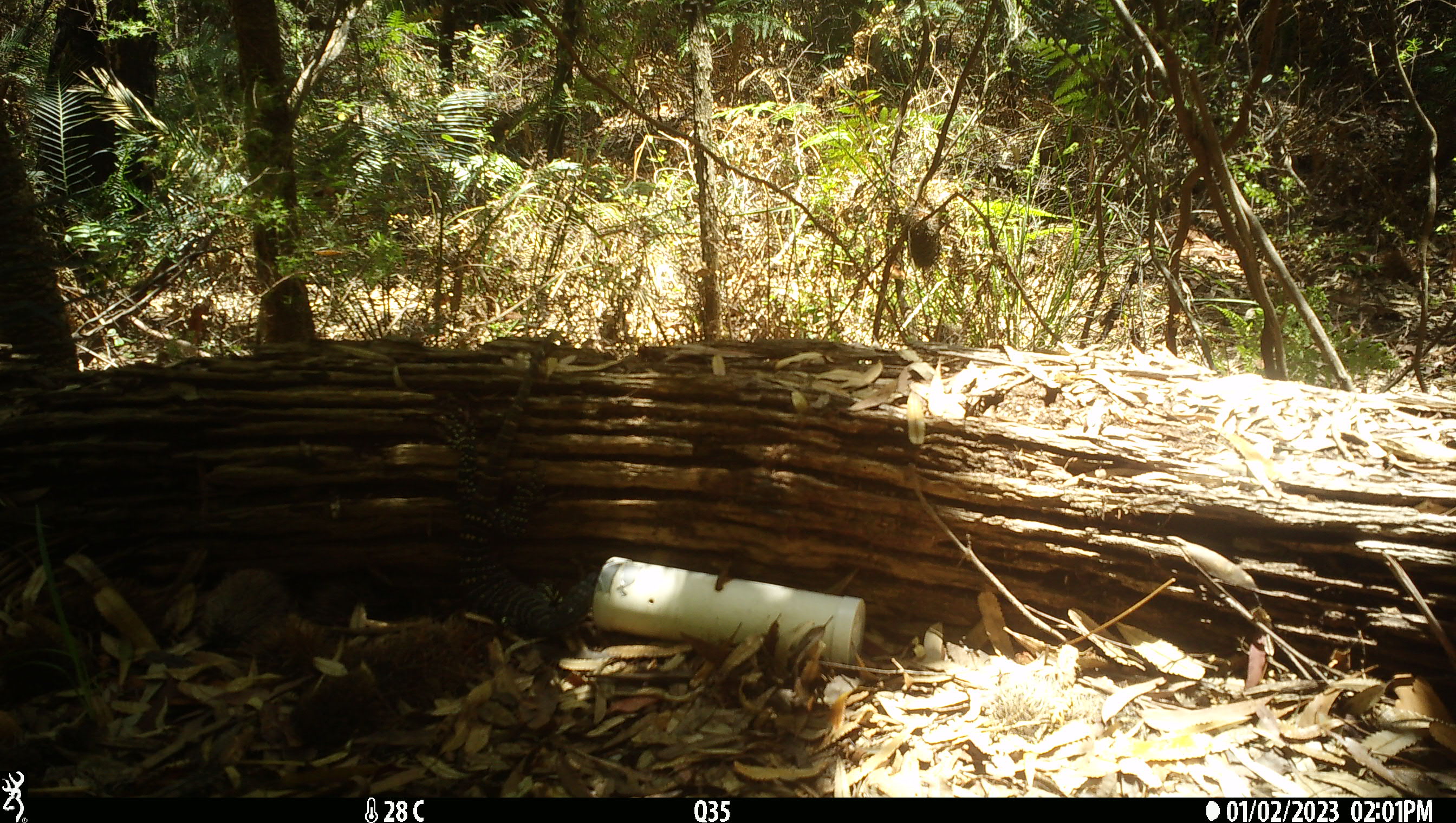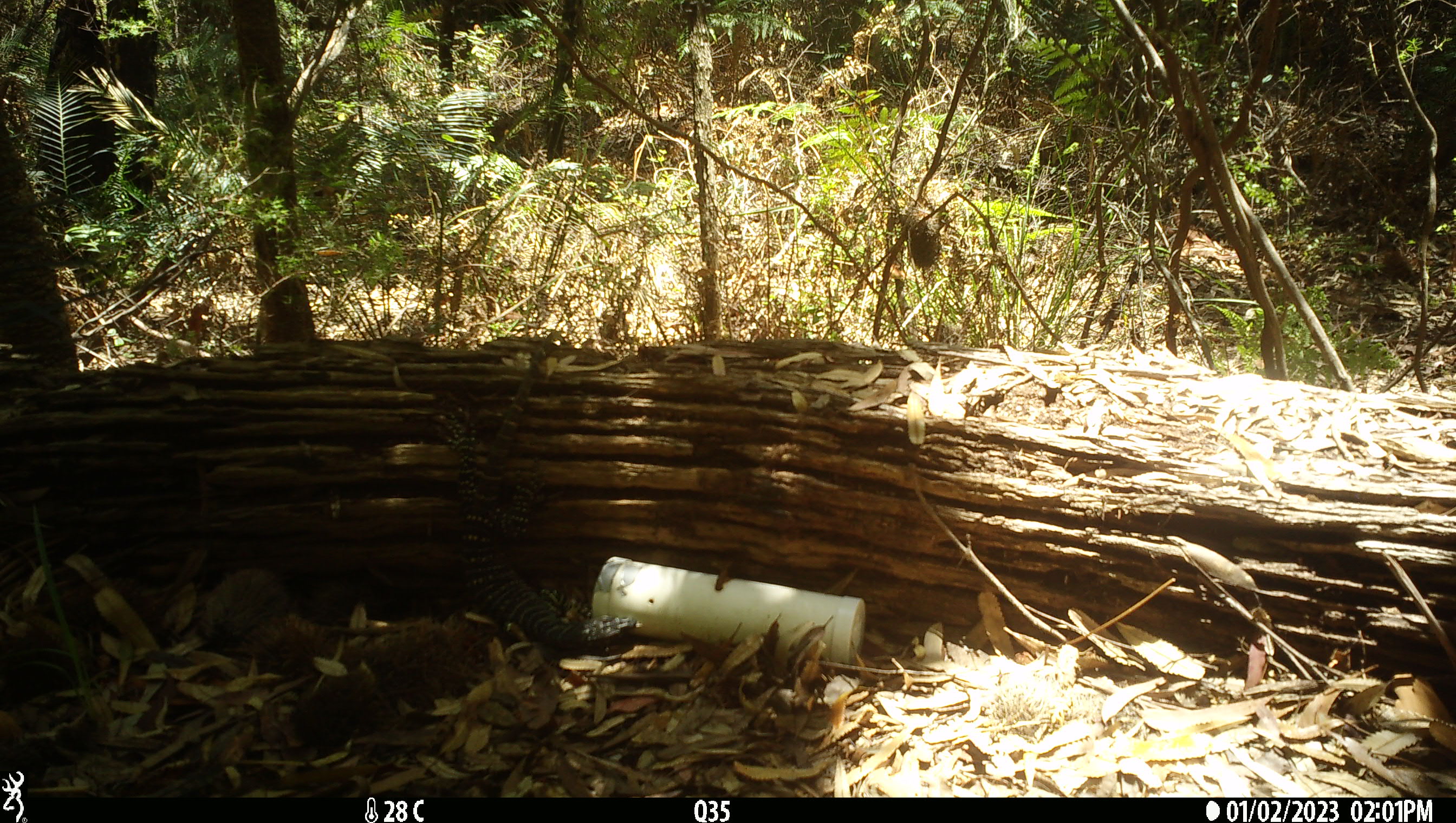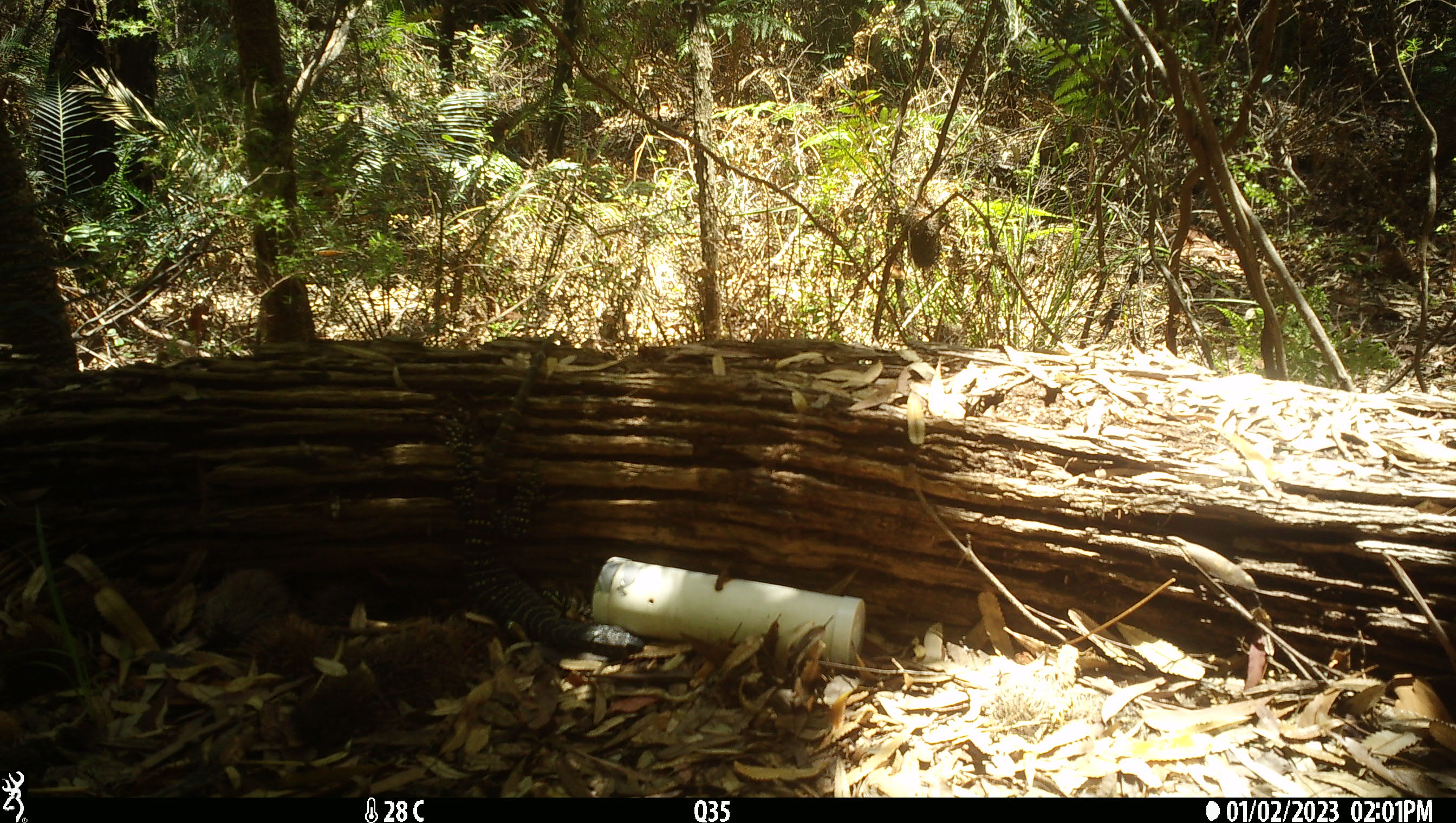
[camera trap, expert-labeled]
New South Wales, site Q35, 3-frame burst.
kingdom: Animalia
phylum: Chordata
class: Reptilia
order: Squamata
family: Varanidae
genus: Varanus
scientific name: Varanus varius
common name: lace monitor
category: goanna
Goanna (lace monitor) (Varanus varius).